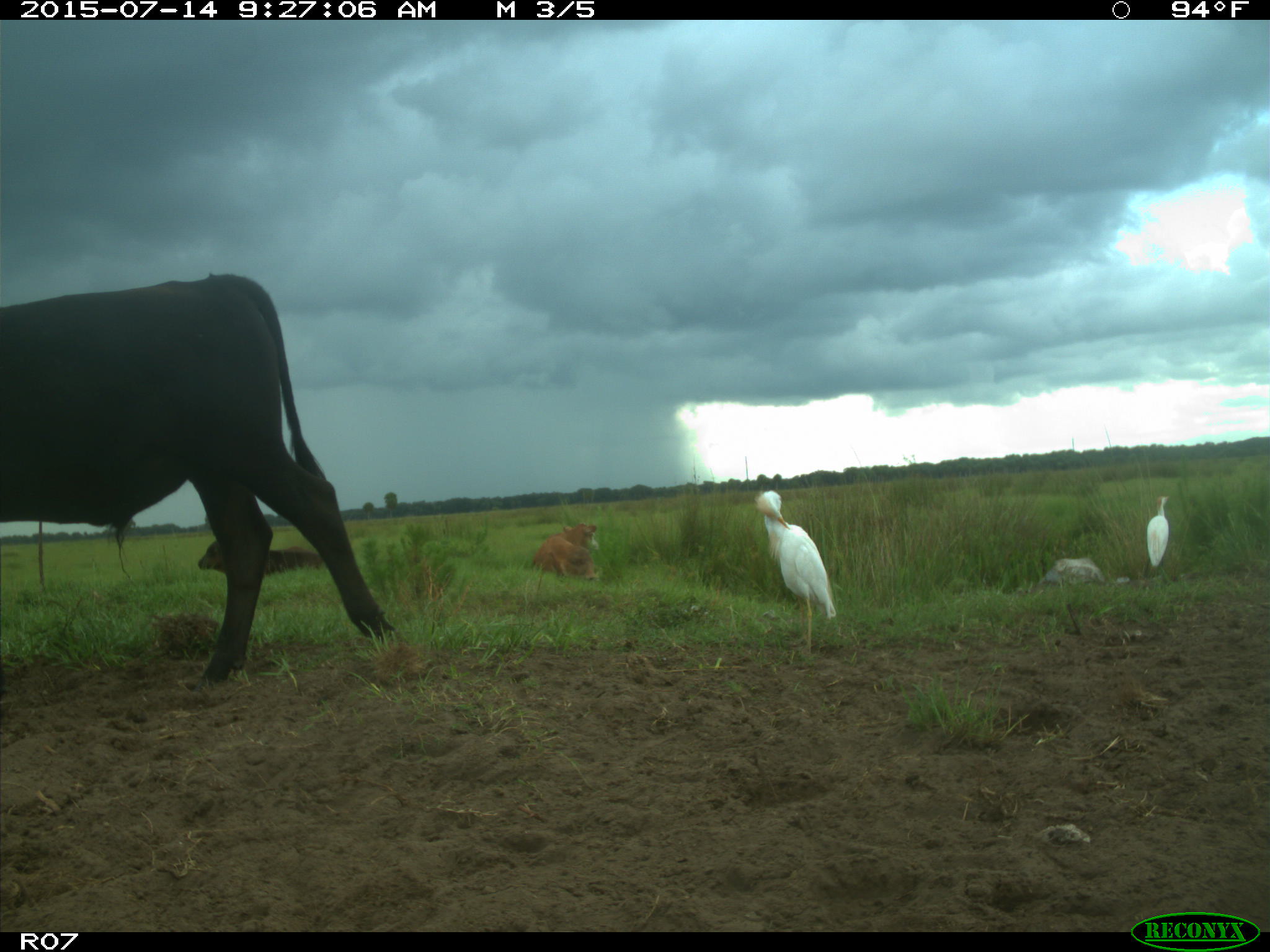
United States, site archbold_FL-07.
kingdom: Animalia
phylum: Chordata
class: Mammalia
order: Artiodactyla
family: Bovidae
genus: Bos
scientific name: Bos taurus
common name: domestic cow